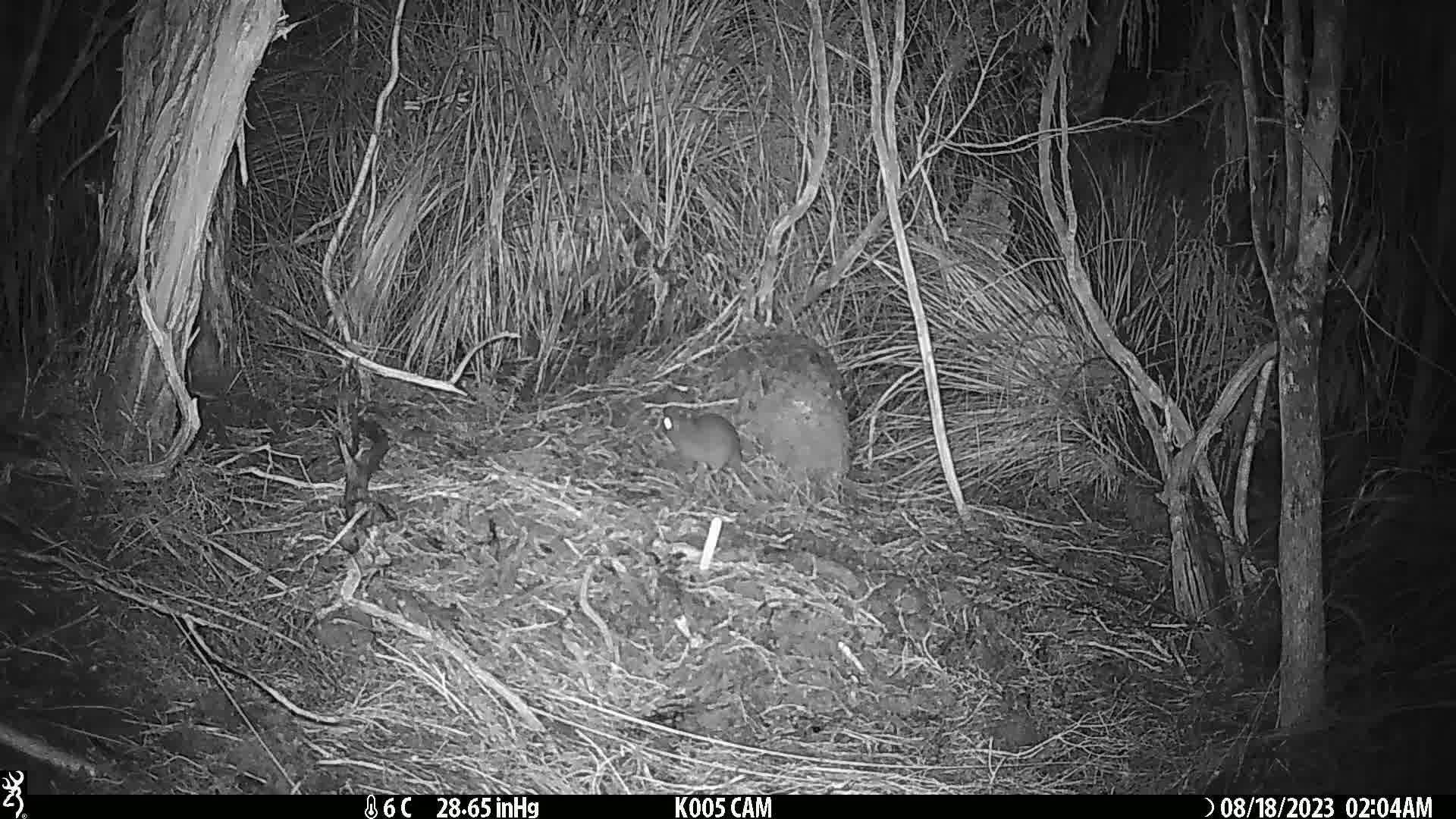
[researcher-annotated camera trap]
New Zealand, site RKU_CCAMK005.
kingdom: Animalia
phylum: Chordata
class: Mammalia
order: Rodentia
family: Muridae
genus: Rattus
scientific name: Rattus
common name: rat